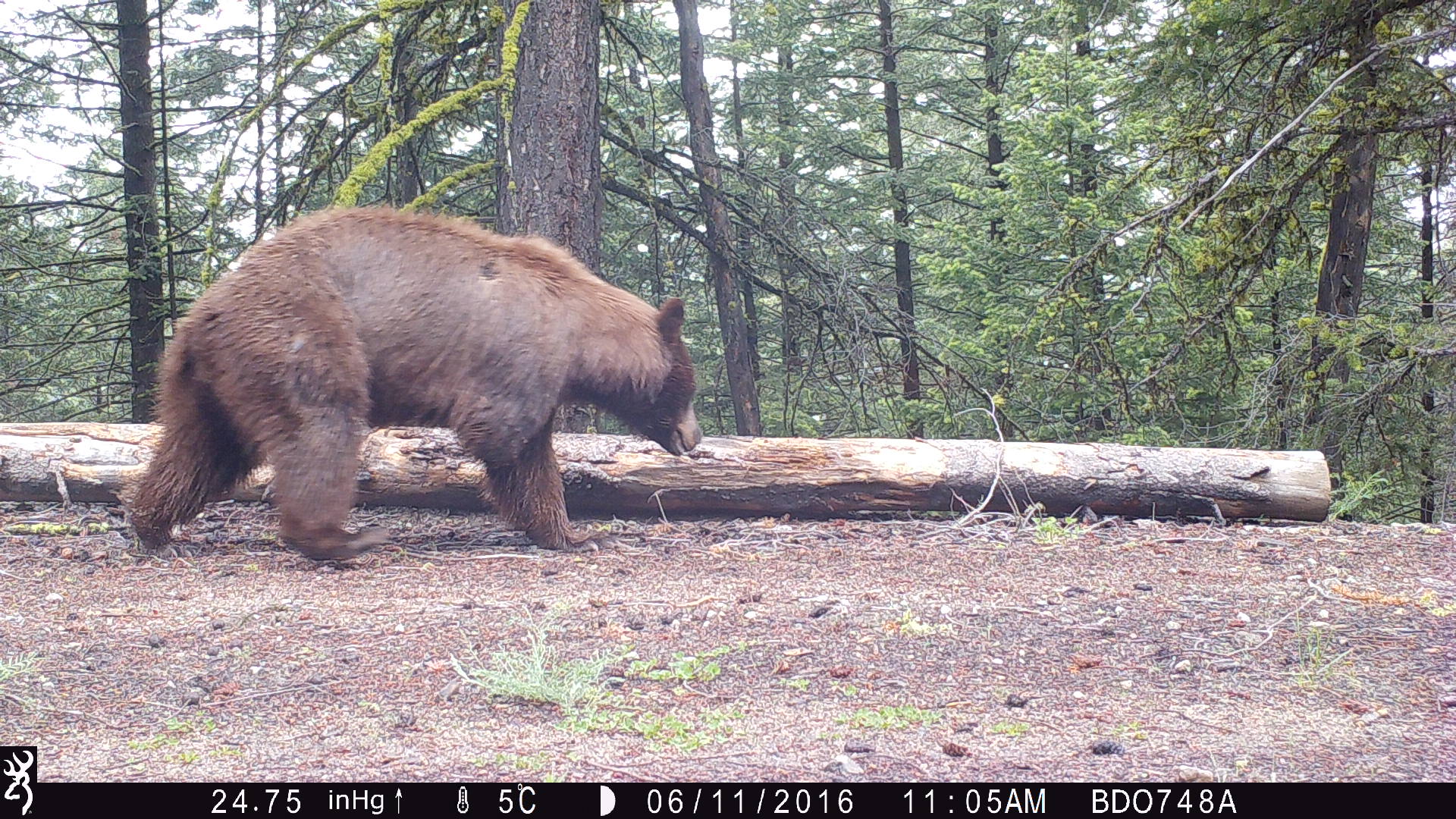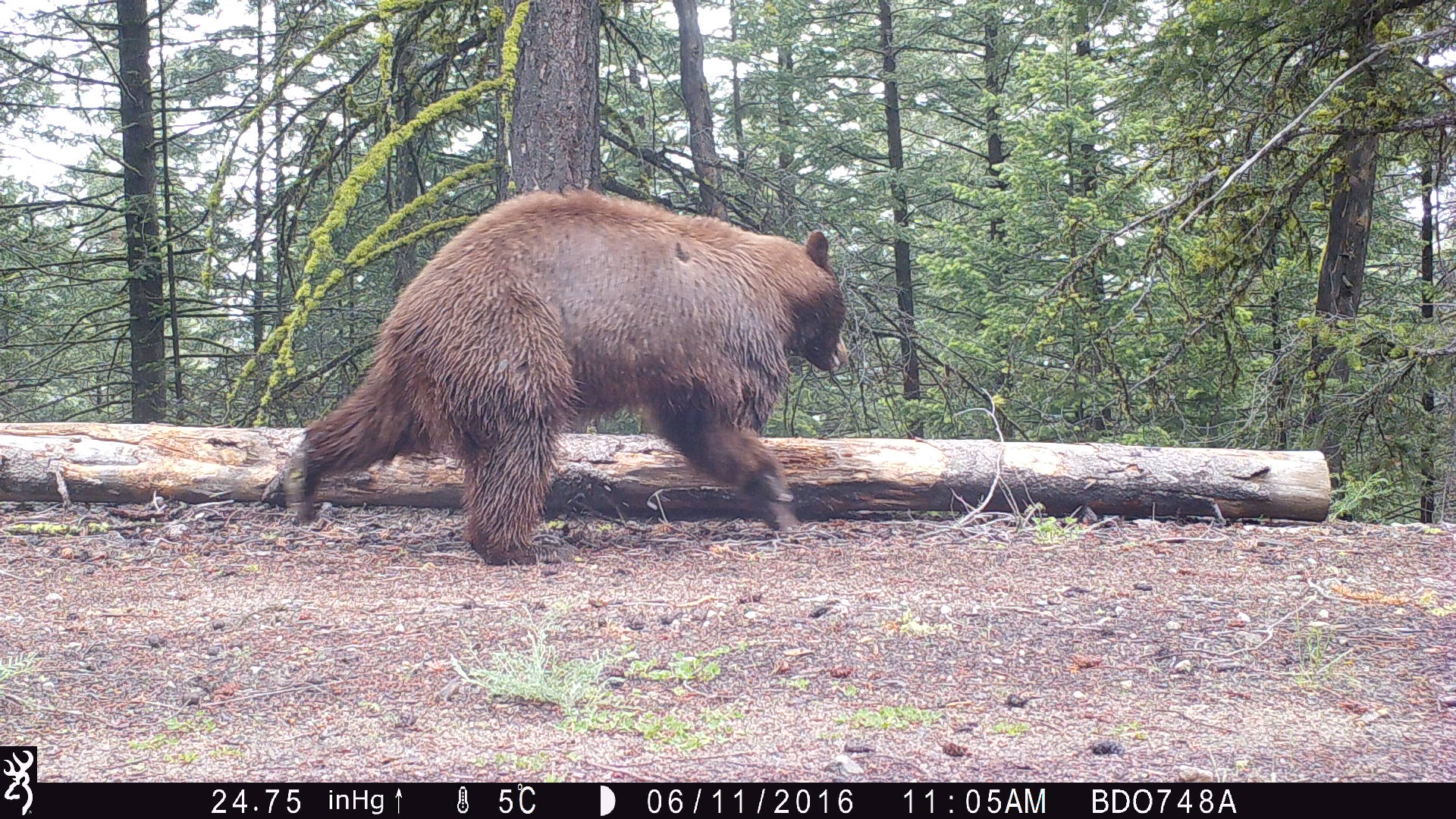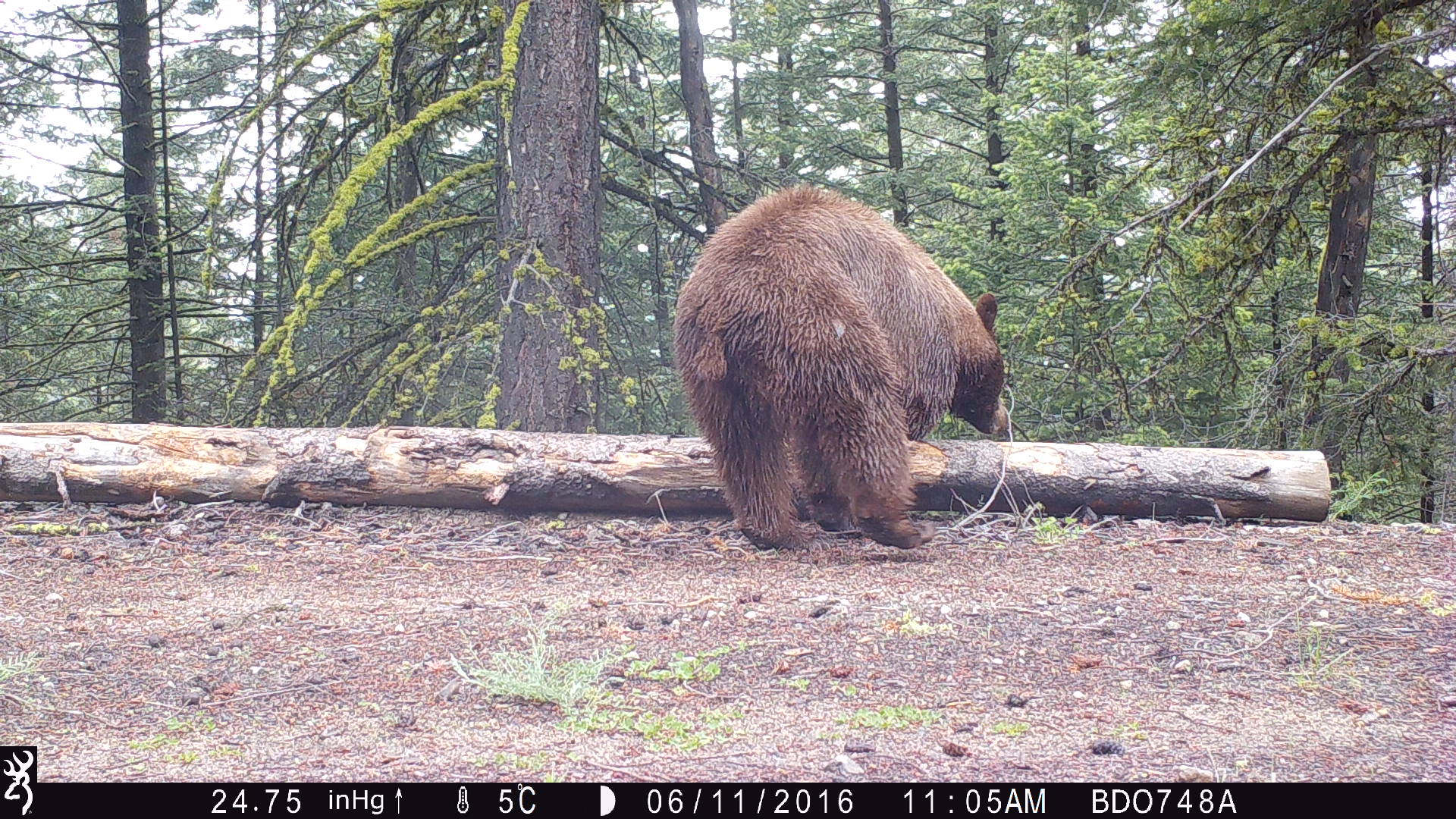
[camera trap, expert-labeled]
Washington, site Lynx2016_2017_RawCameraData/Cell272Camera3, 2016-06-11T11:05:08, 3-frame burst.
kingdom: Animalia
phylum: Chordata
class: Mammalia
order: Carnivora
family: Ursidae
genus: Ursus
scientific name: Ursus americanus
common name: american black bear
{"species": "Ursus americanus (american black bear)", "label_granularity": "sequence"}